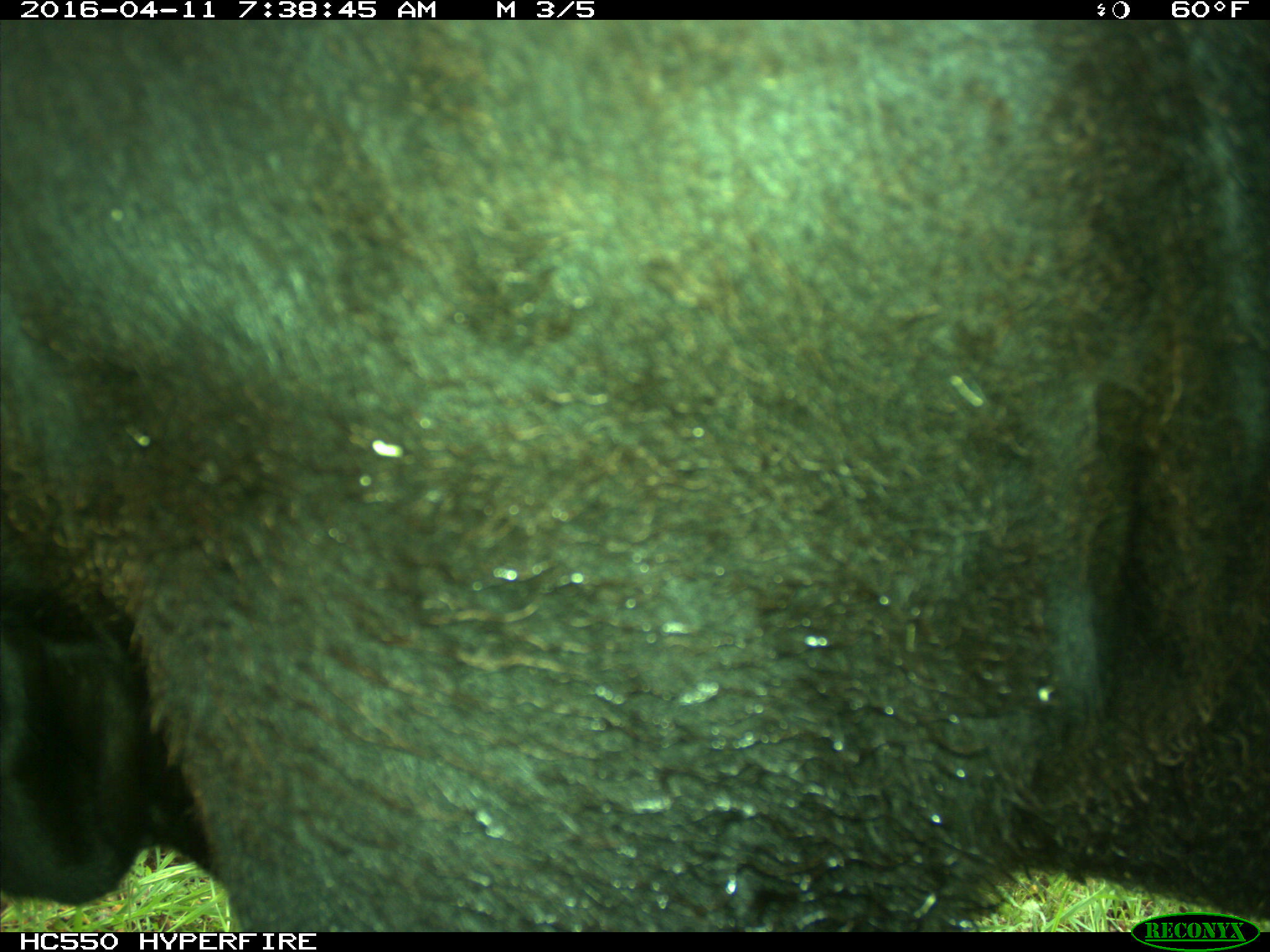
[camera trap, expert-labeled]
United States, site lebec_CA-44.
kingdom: Animalia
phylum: Chordata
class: Mammalia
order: Artiodactyla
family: Bovidae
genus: Bos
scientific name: Bos taurus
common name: domestic cow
Bos taurus (domestic cow).